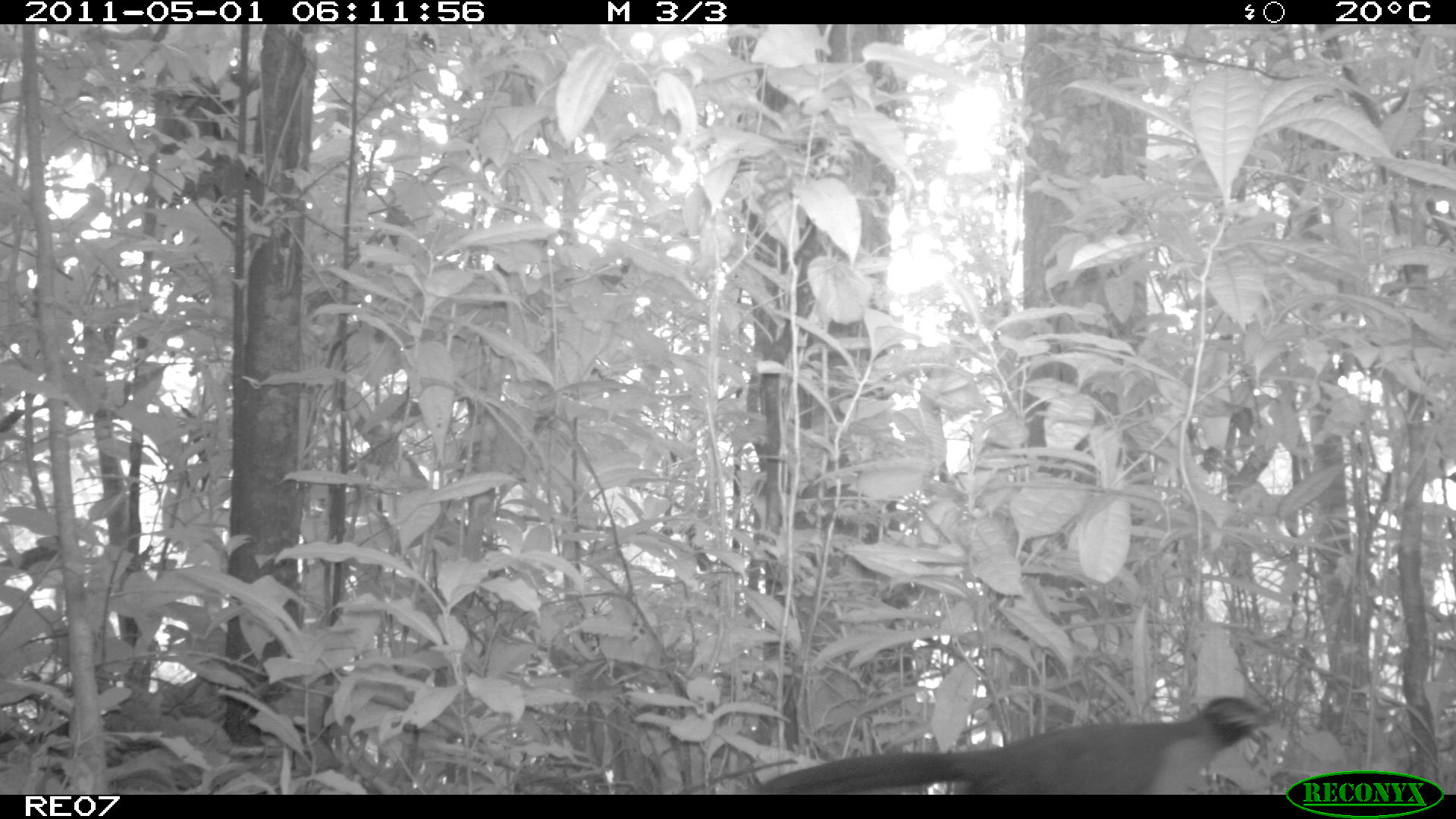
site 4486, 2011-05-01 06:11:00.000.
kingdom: Animalia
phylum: Chordata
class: Aves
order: Cuculiformes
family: Cuculidae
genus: Coua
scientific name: Coua serriana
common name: red-breasted coua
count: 2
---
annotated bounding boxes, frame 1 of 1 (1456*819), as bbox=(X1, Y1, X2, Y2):
coua serriana: bbox=(759, 695, 1278, 793)